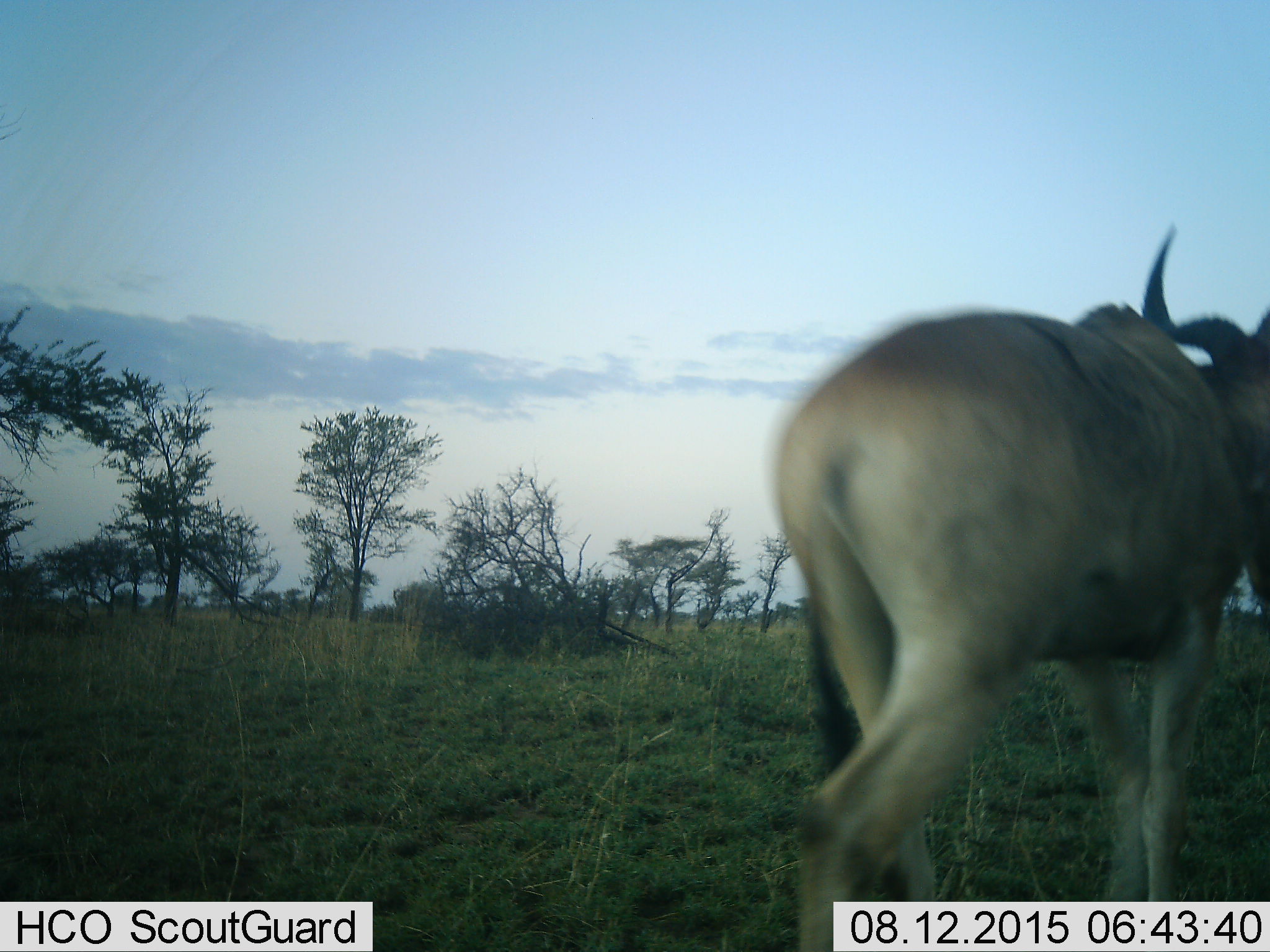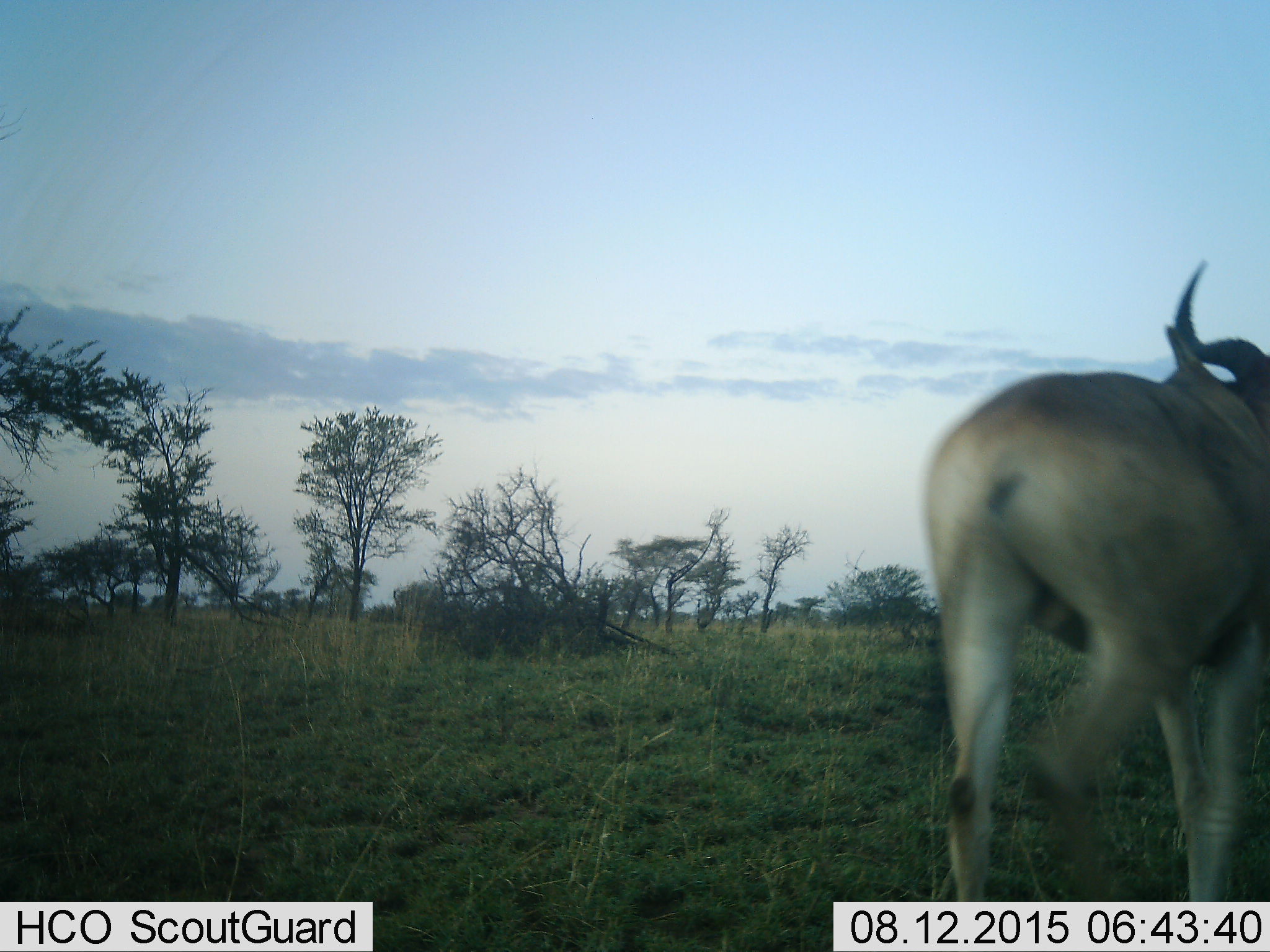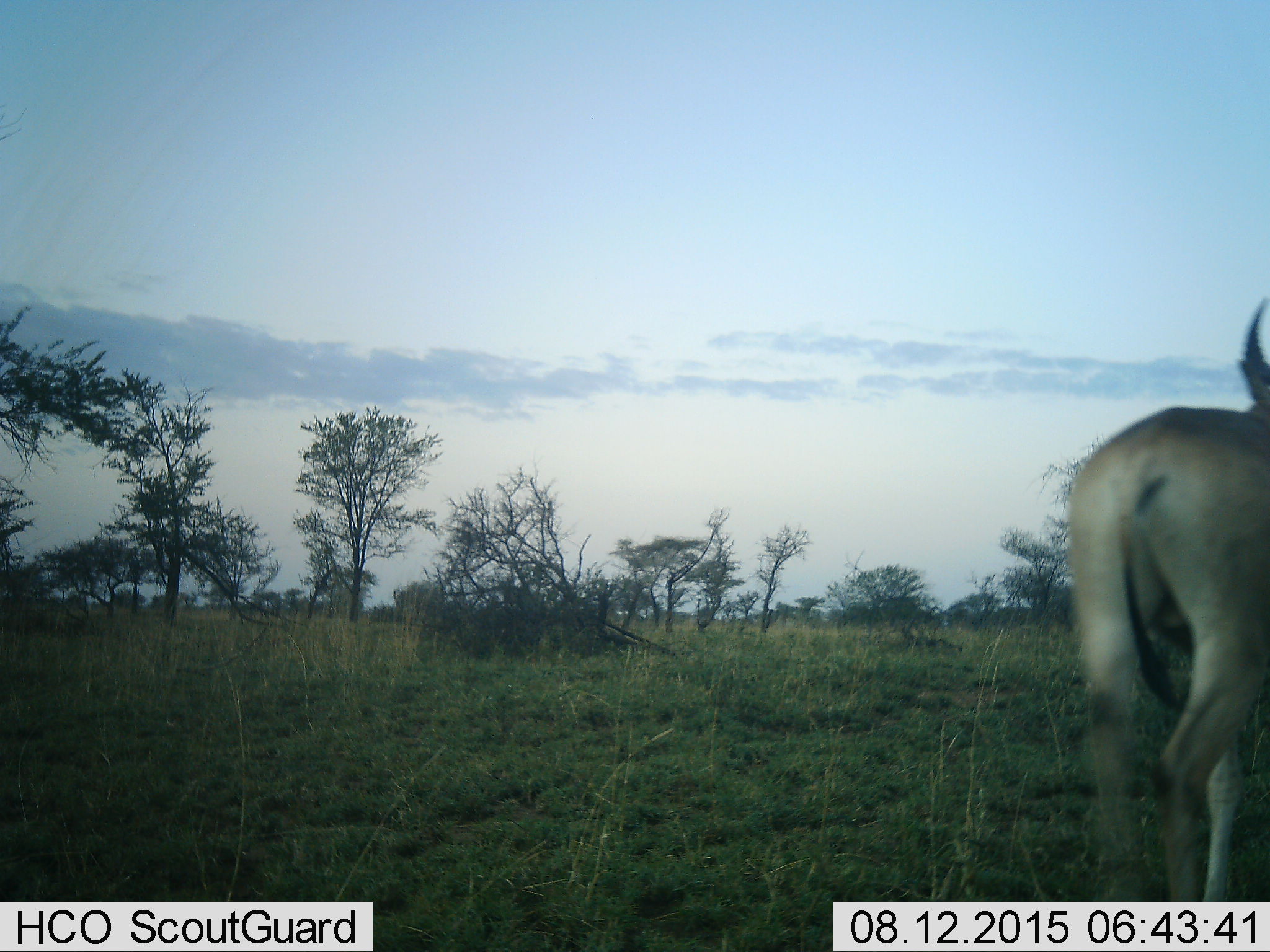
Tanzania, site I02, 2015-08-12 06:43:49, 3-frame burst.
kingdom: Animalia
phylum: Chordata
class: Mammalia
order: Artiodactyla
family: Bovidae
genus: Alcelaphus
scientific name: Alcelaphus buselaphus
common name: hartebeest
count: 1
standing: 0%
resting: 0%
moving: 100%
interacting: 0%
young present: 0%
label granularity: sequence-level